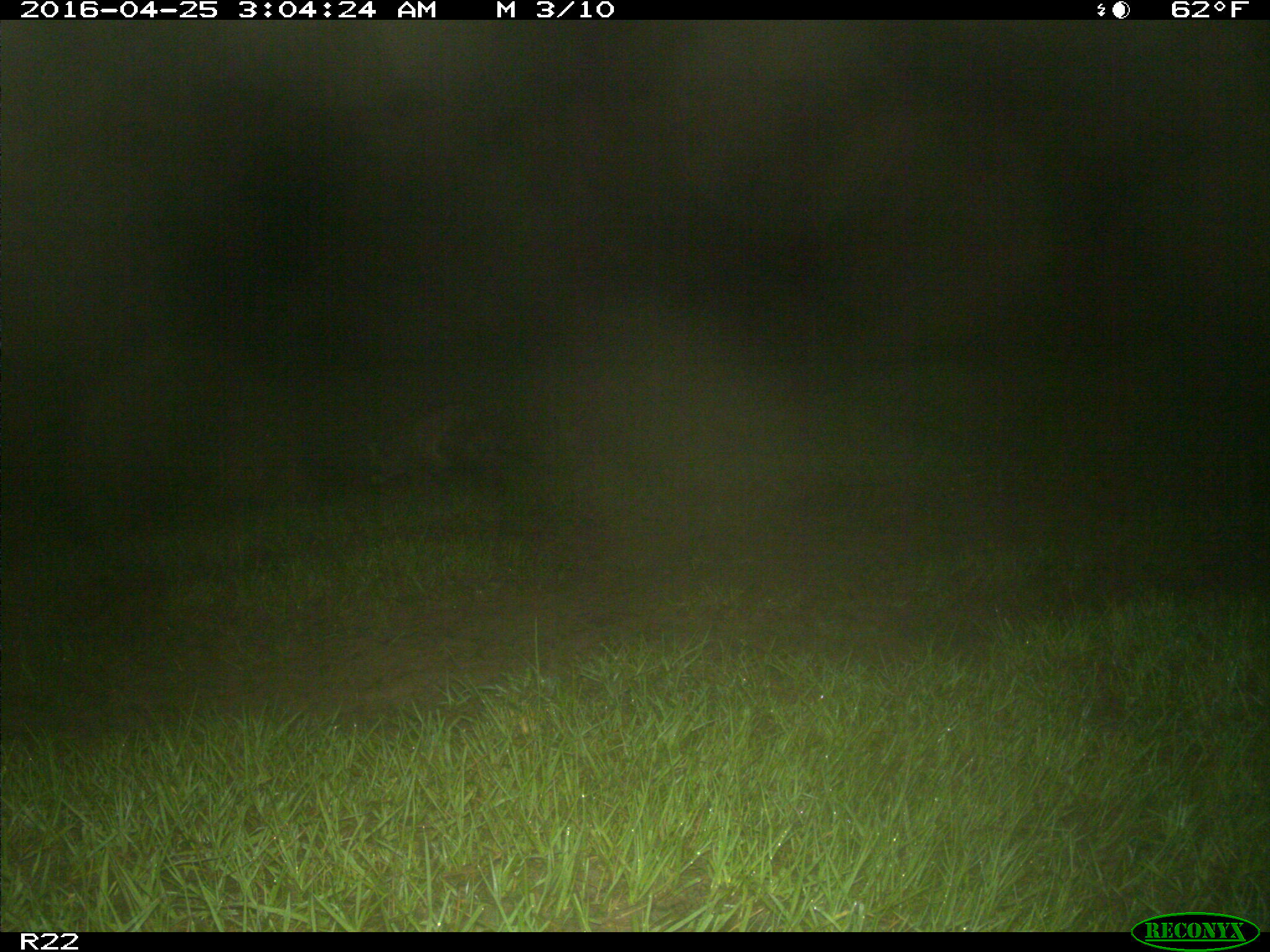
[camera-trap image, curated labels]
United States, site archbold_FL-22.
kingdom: Animalia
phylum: Chordata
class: Mammalia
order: Carnivora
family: Procyonidae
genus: Procyon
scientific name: Procyon lotor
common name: common raccoon